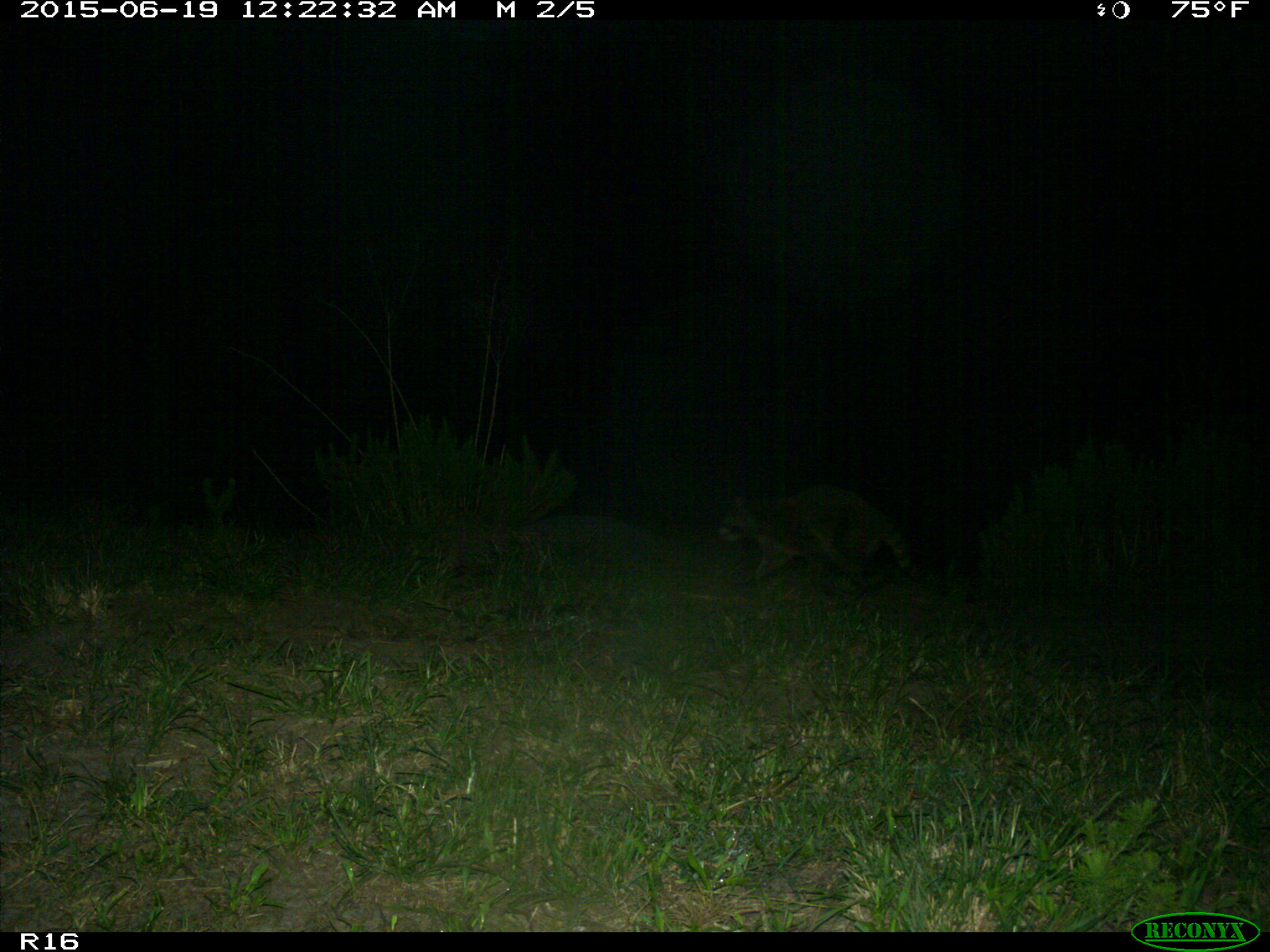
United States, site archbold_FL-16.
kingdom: Animalia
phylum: Chordata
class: Mammalia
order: Carnivora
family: Procyonidae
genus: Procyon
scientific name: Procyon lotor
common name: common raccoon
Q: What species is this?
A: Procyon lotor (common raccoon).